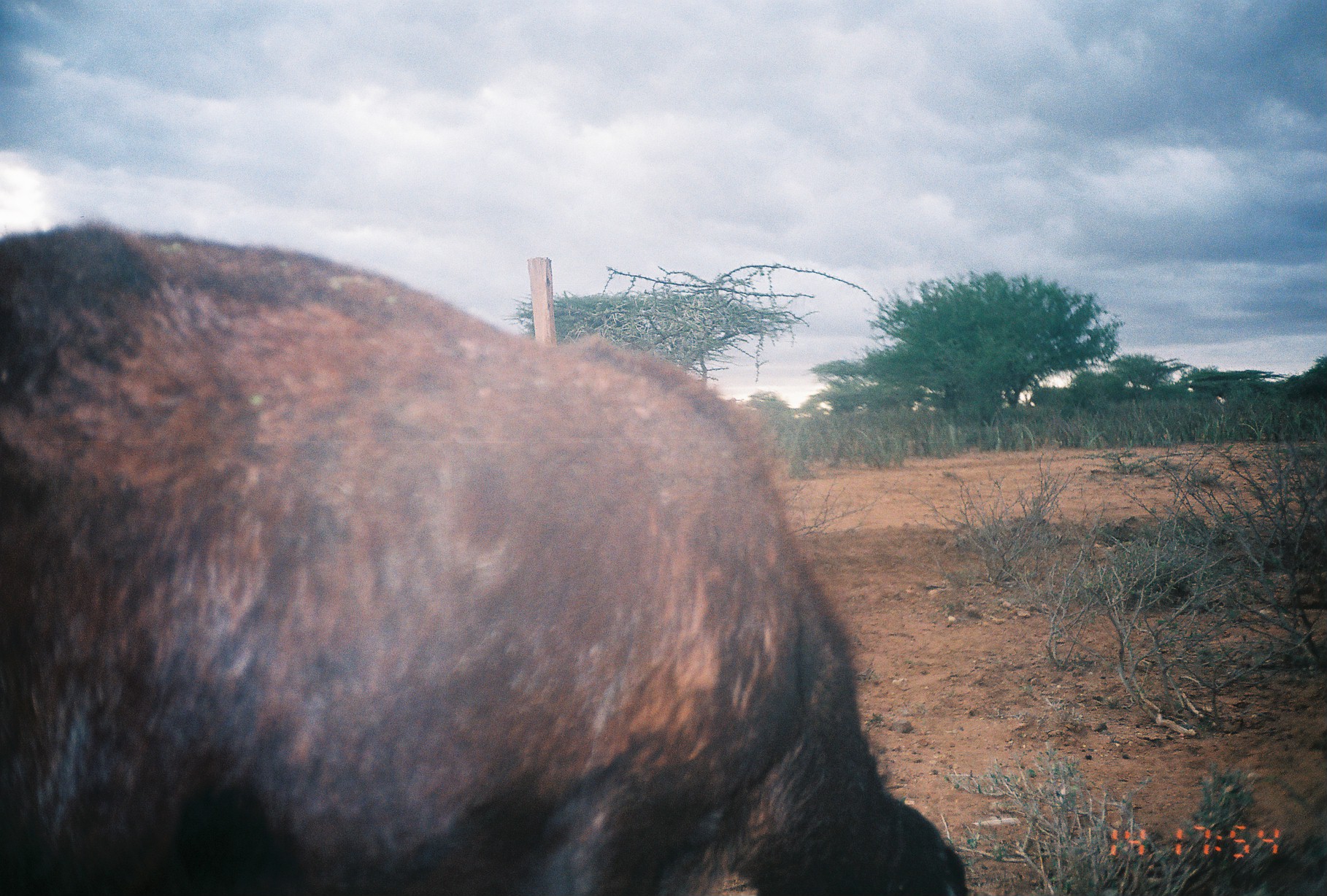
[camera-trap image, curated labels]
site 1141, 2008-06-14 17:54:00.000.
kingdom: Animalia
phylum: Chordata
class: Mammalia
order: Artiodactyla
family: Bovidae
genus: Ovis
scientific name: Ovis aries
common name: domestic sheep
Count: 1.